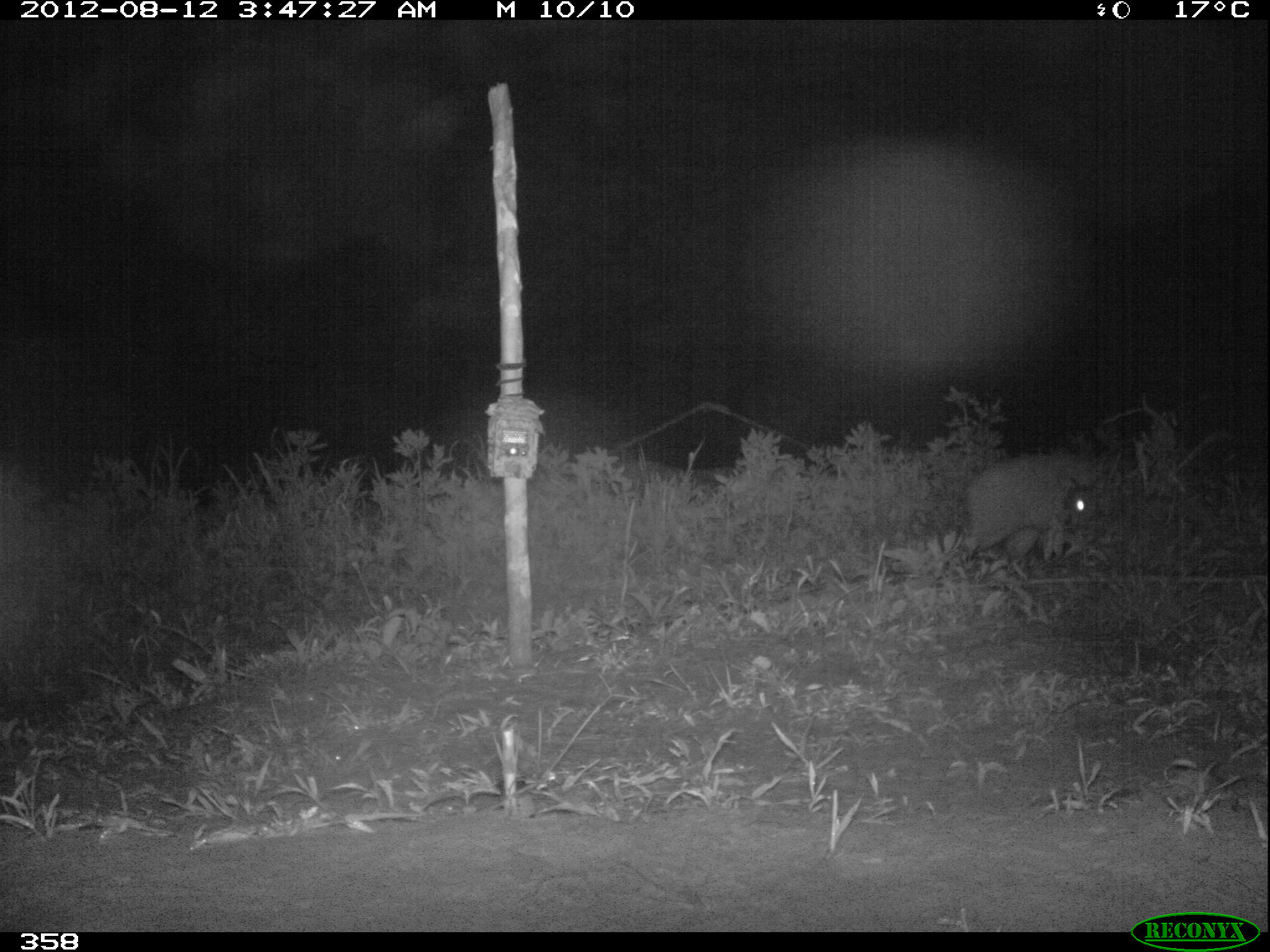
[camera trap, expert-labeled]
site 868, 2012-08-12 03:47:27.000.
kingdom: Animalia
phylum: Chordata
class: Mammalia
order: Artiodactyla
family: Cervidae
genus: Mazama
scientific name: Mazama americana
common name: red brocket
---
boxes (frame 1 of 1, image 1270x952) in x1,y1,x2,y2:
mazama americana: 955,446,1107,562